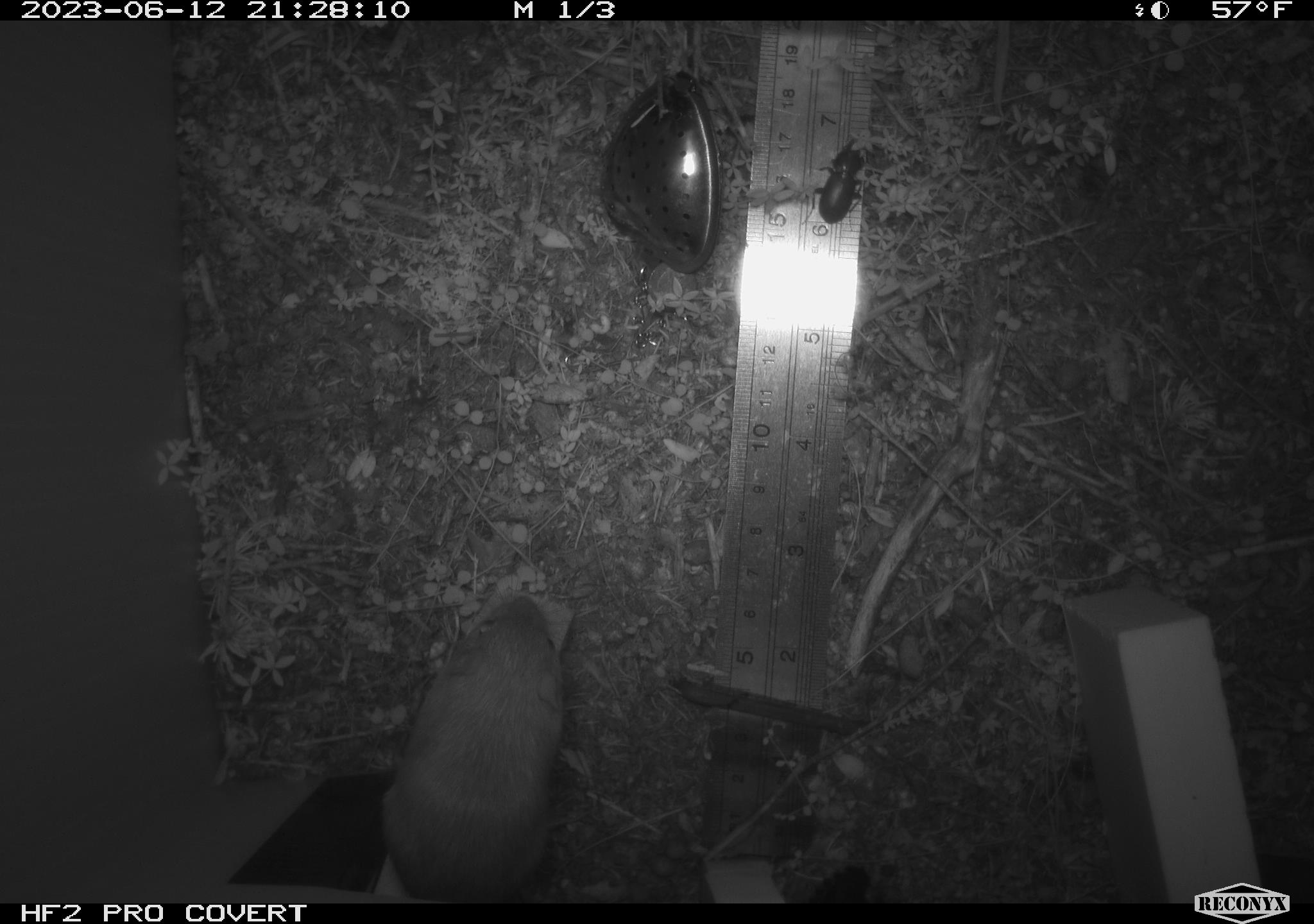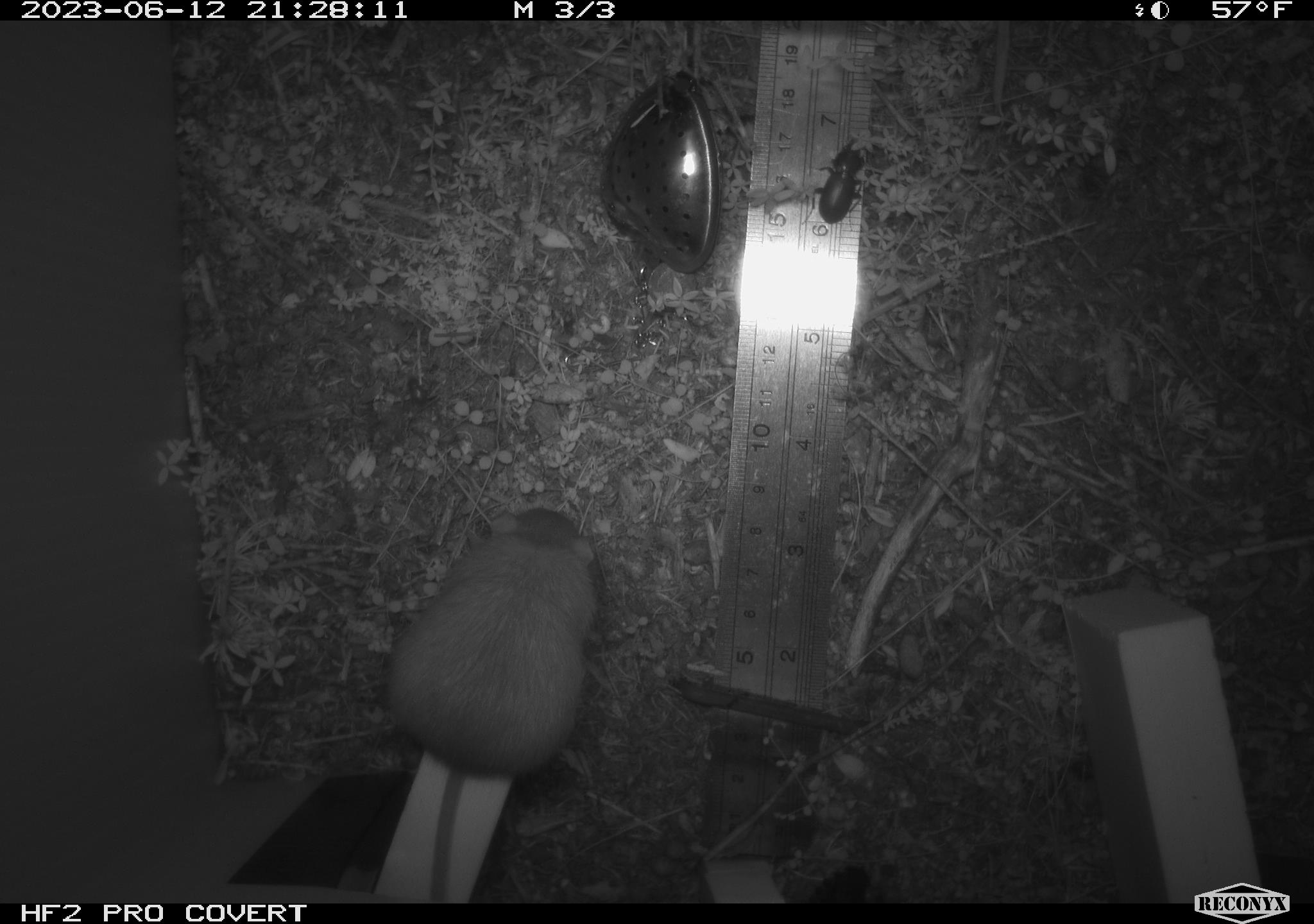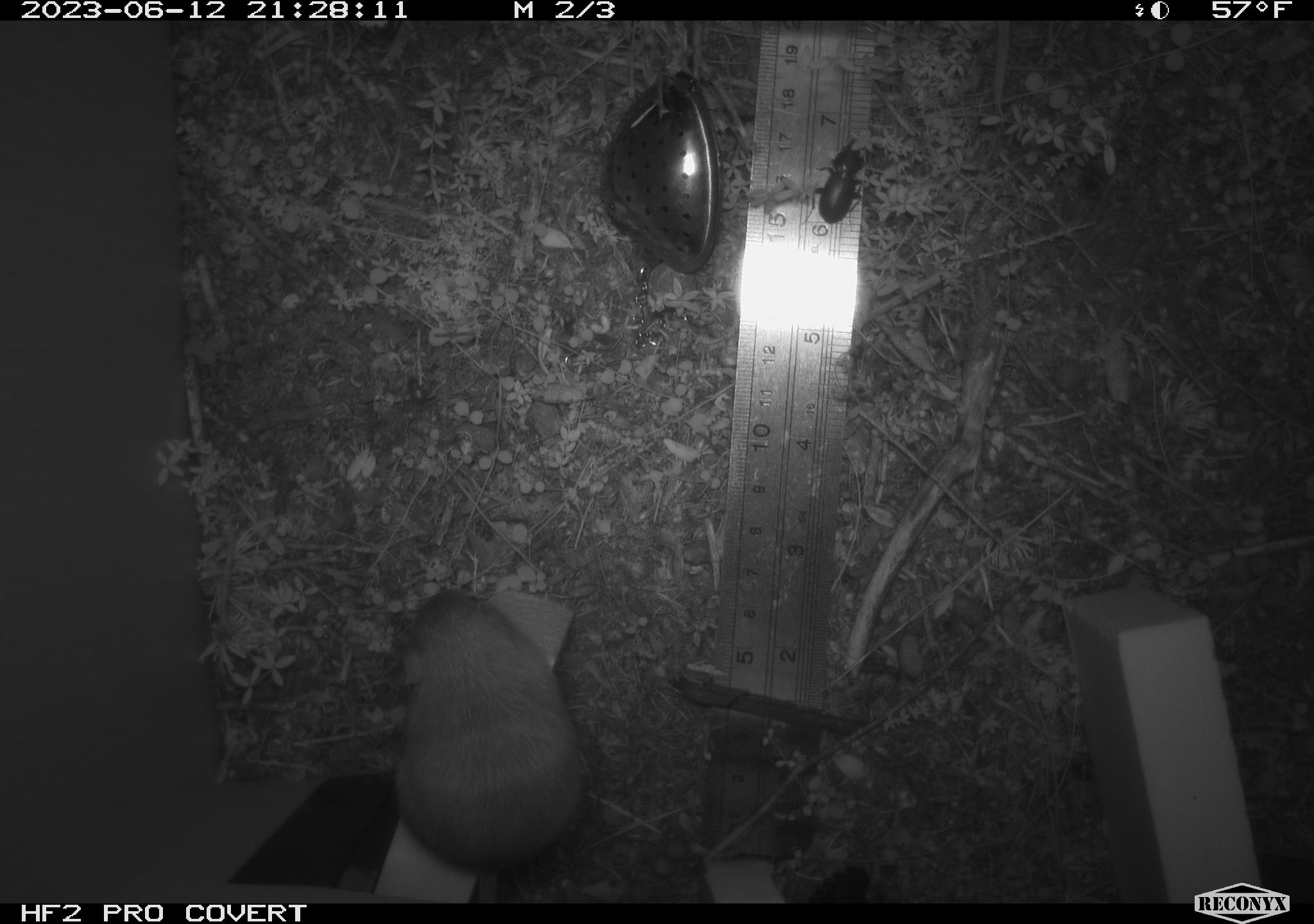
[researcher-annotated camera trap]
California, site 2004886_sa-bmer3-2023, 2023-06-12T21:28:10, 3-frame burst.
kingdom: Animalia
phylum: Arthropoda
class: Insecta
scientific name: Insecta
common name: insect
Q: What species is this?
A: Insect (Insecta).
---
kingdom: Animalia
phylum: Chordata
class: Mammalia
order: Rodentia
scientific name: Rodentia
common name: mouse species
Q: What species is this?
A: Mouse species (Rodentia).